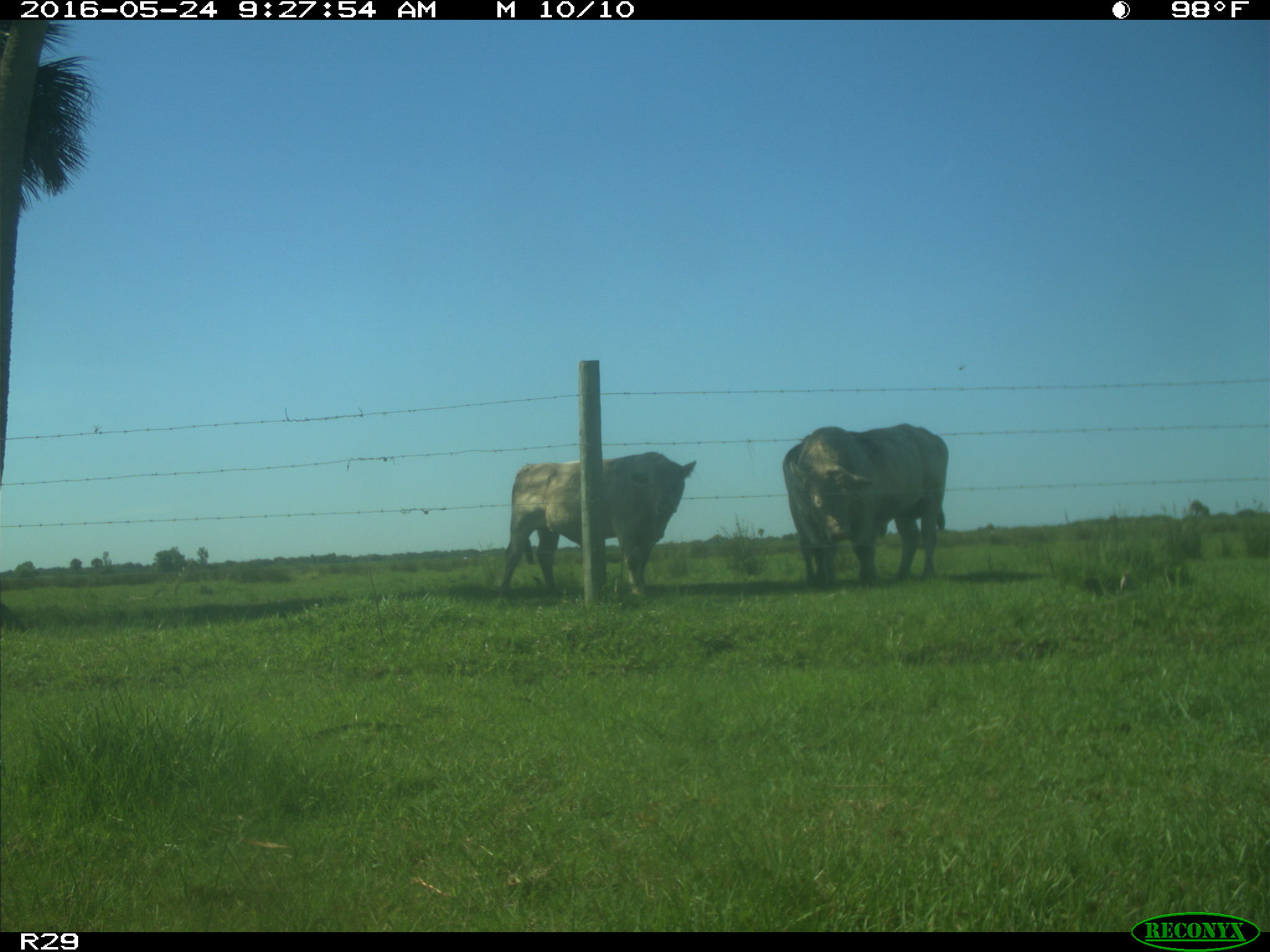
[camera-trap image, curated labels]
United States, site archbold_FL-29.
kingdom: Animalia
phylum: Chordata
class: Mammalia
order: Artiodactyla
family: Bovidae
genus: Bos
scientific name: Bos taurus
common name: domestic cow